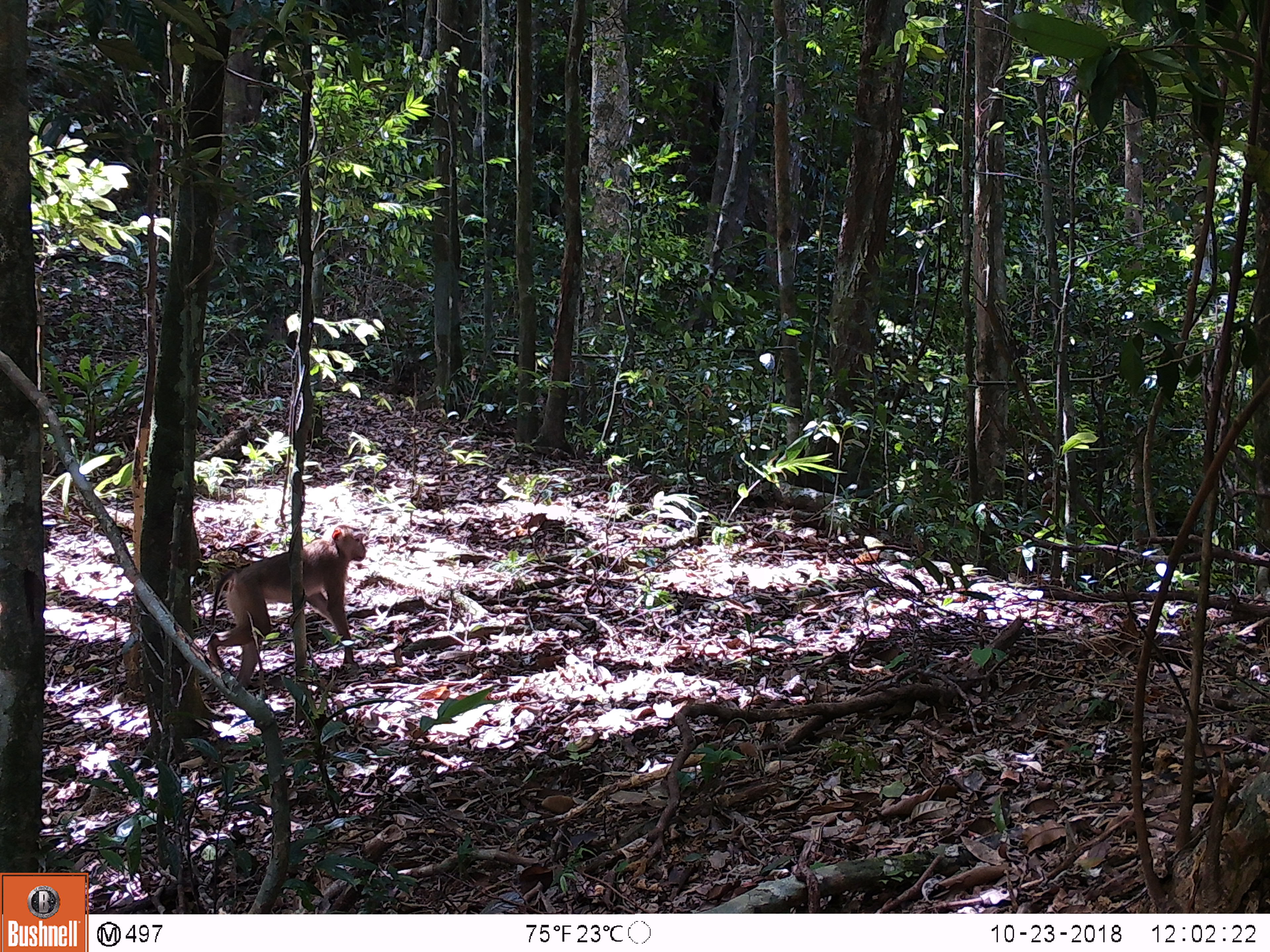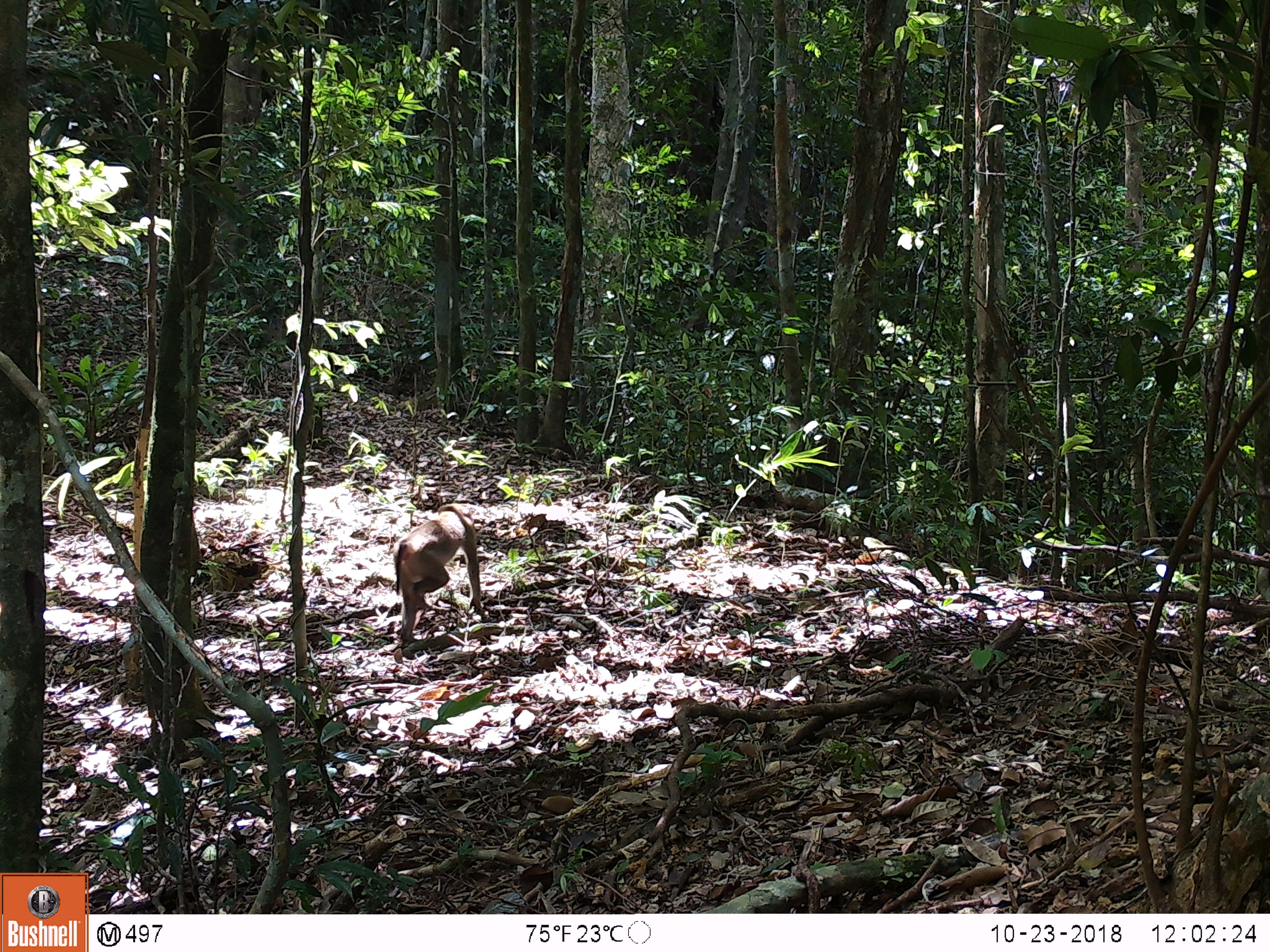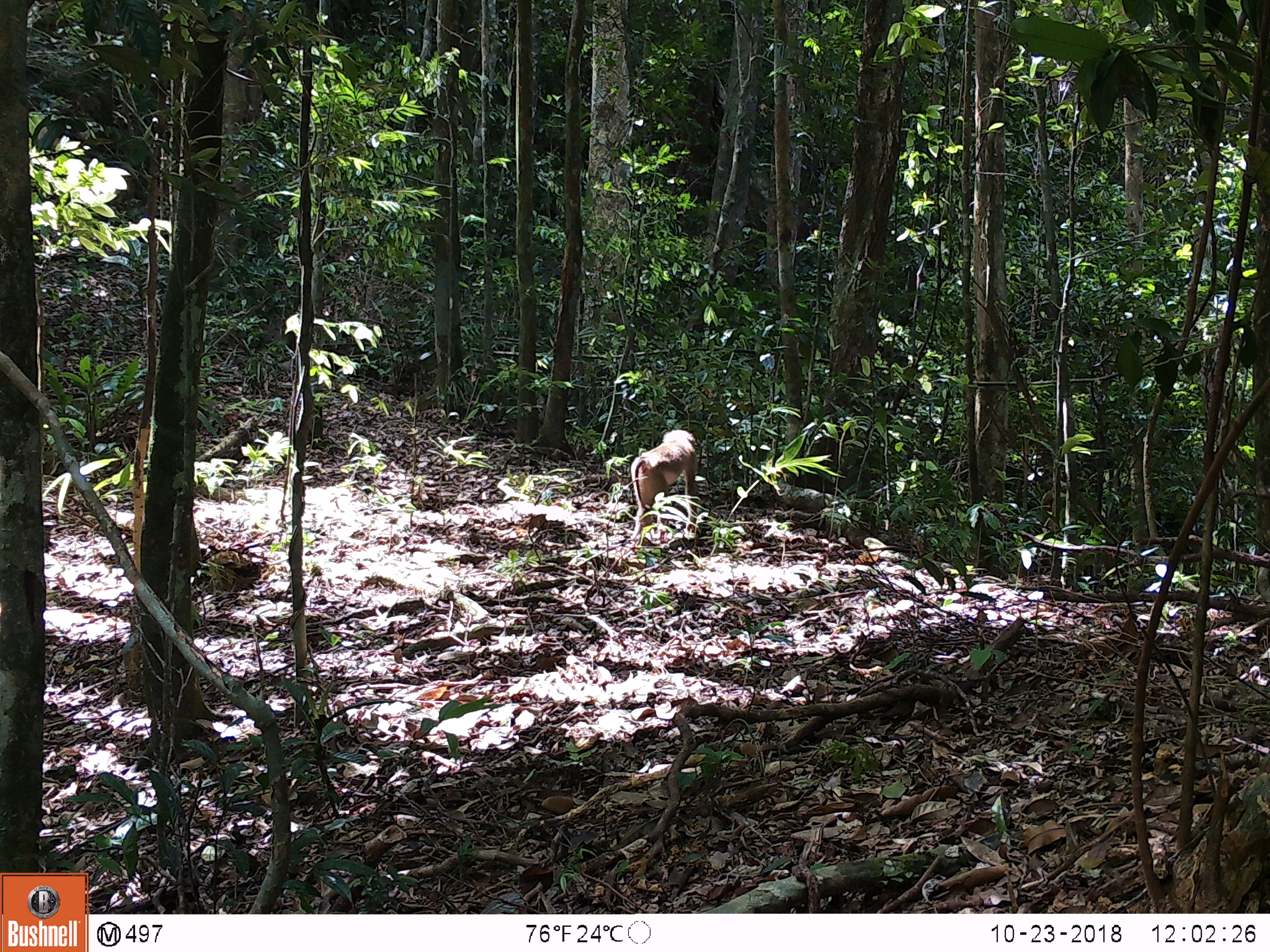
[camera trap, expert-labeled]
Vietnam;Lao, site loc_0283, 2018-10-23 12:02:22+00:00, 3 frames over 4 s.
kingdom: Animalia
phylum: Chordata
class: Mammalia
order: Primates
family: Cercopithecidae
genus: Macaca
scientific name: Macaca nemestrina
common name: pig-tailed macaque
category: pig tailed macaque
Pig tailed macaque (pig-tailed macaque) (Macaca nemestrina). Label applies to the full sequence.